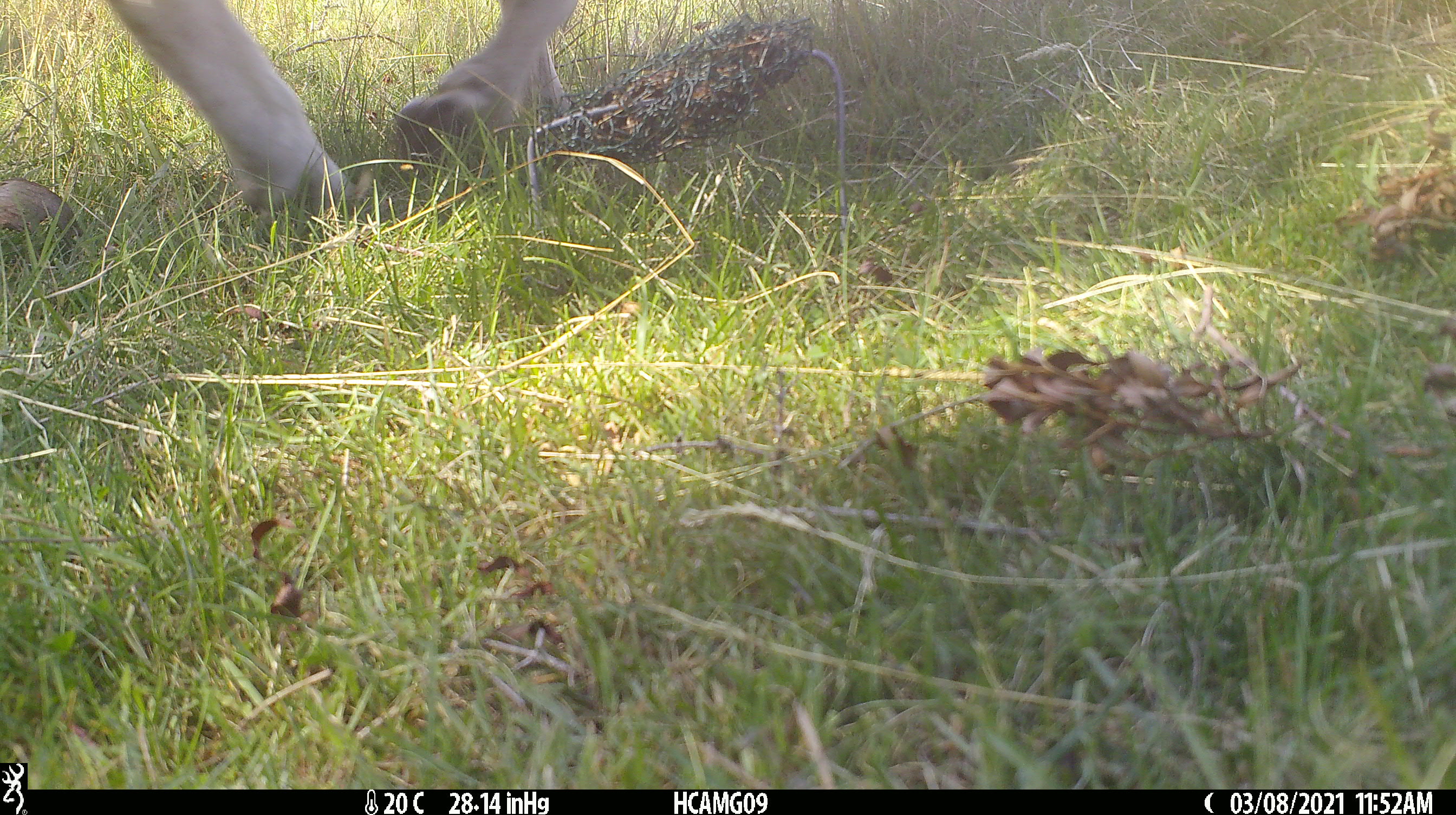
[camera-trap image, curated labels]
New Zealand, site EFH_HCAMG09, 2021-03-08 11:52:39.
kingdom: Animalia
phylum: Chordata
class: Mammalia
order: Artiodactyla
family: Bovidae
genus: Ovis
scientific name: Ovis aries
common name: domestic sheep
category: sheep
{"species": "sheep (domestic sheep) (Ovis aries)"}